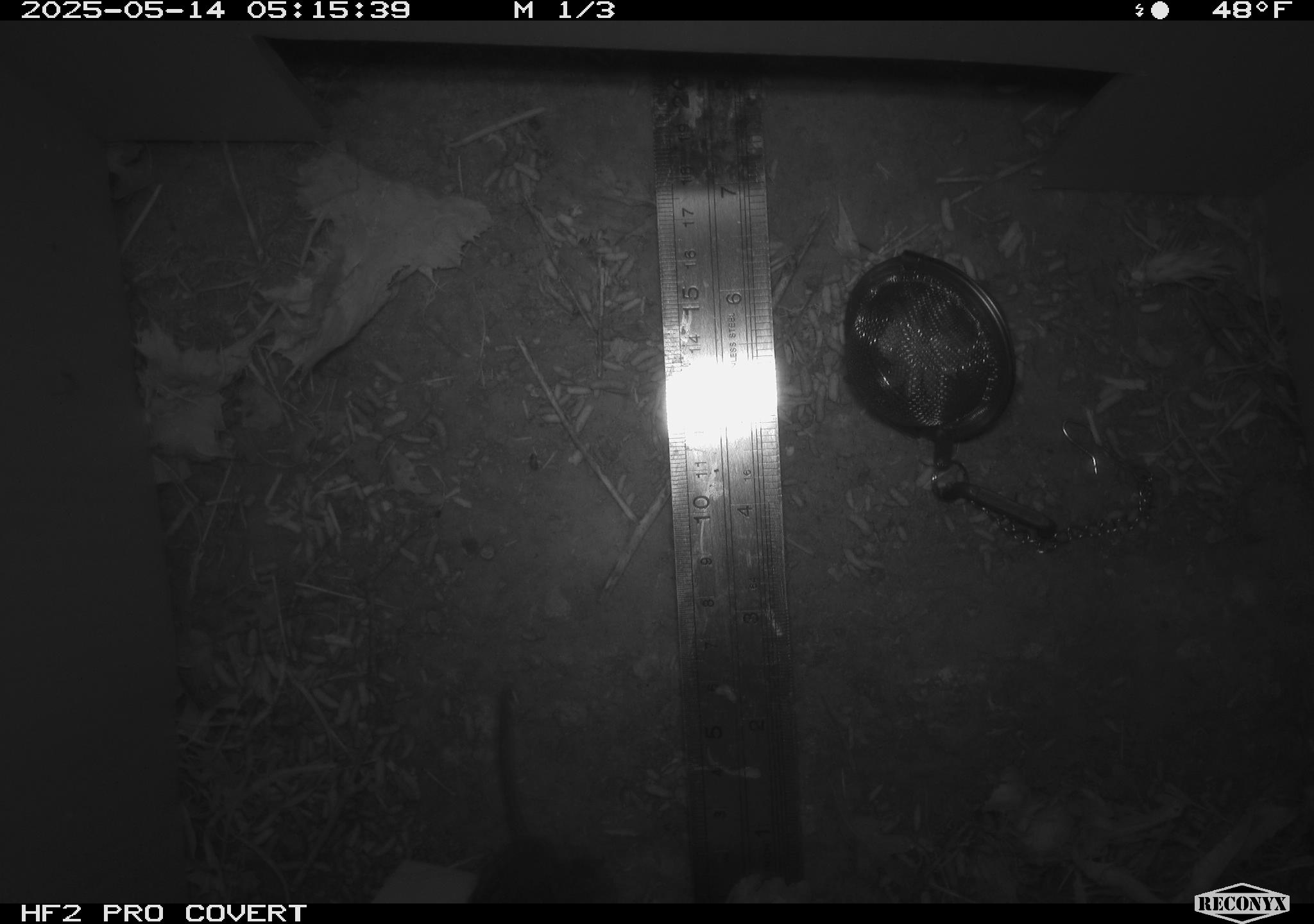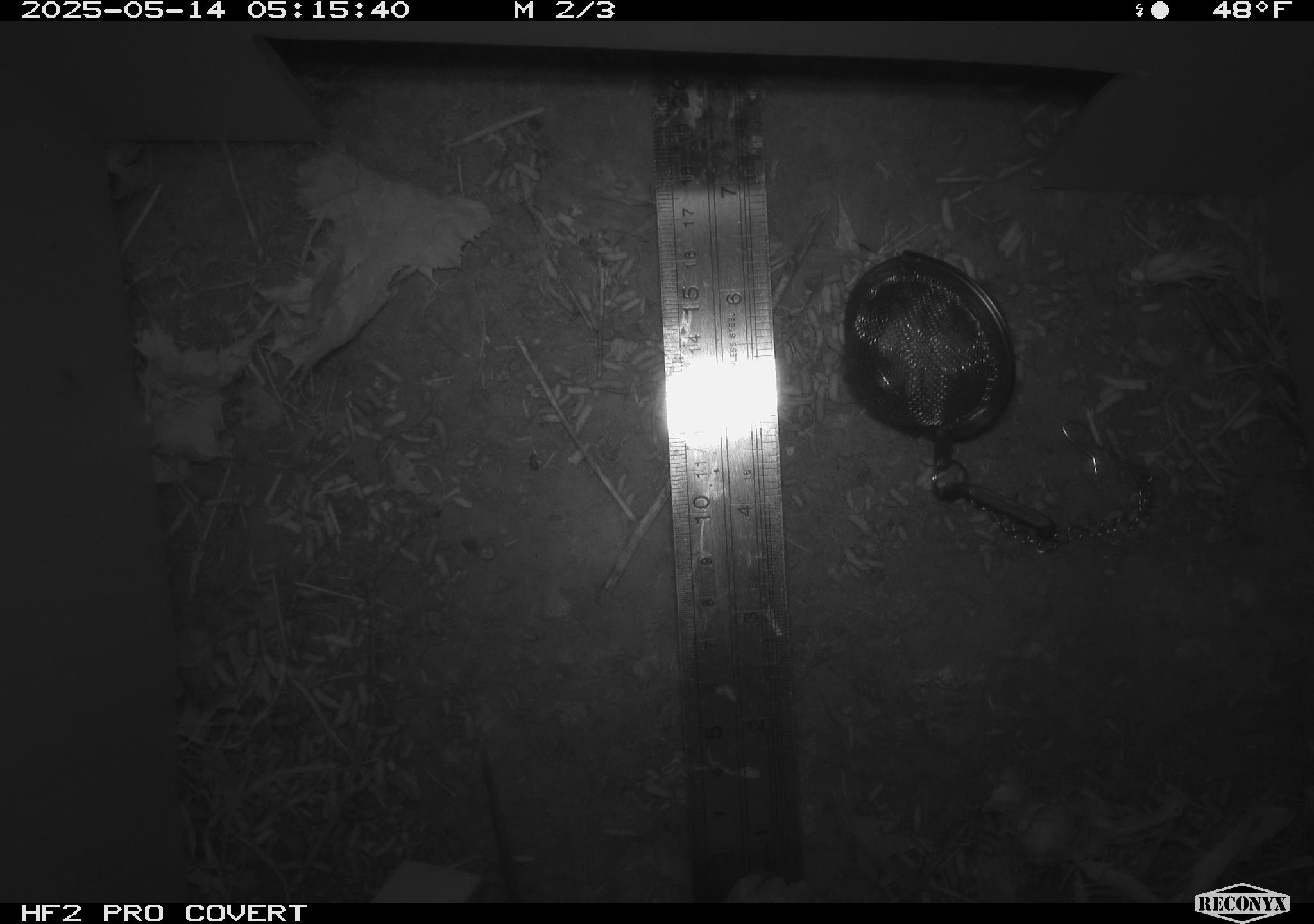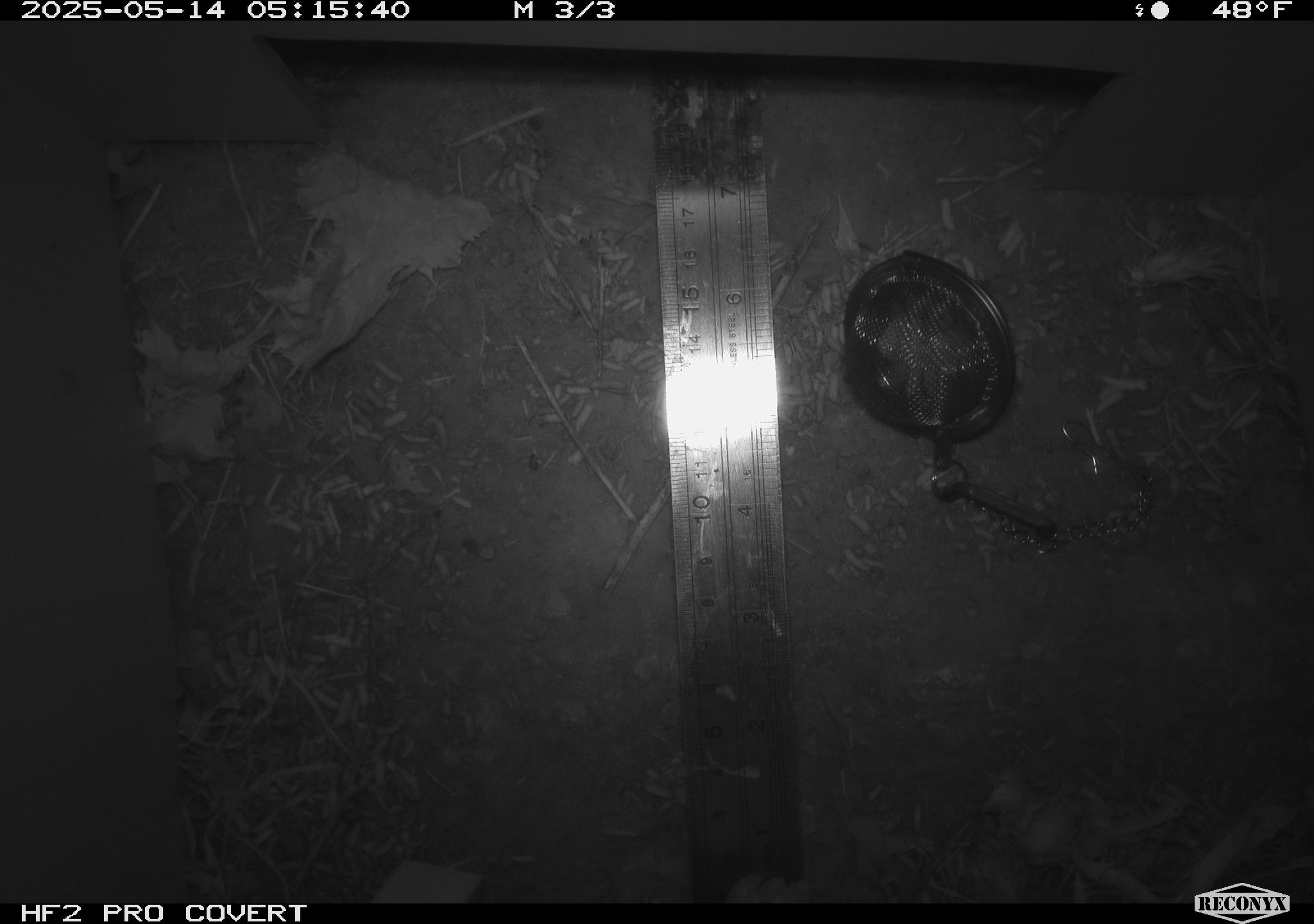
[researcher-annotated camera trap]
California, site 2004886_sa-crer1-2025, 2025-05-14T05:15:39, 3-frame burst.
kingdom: Animalia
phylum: Chordata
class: Mammalia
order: Rodentia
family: Cricetidae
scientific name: Arvicolinae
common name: voles, lemmings, and muskrats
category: arvicolinae subfamily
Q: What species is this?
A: Arvicolinae subfamily (voles, lemmings, and muskrats) (Arvicolinae).